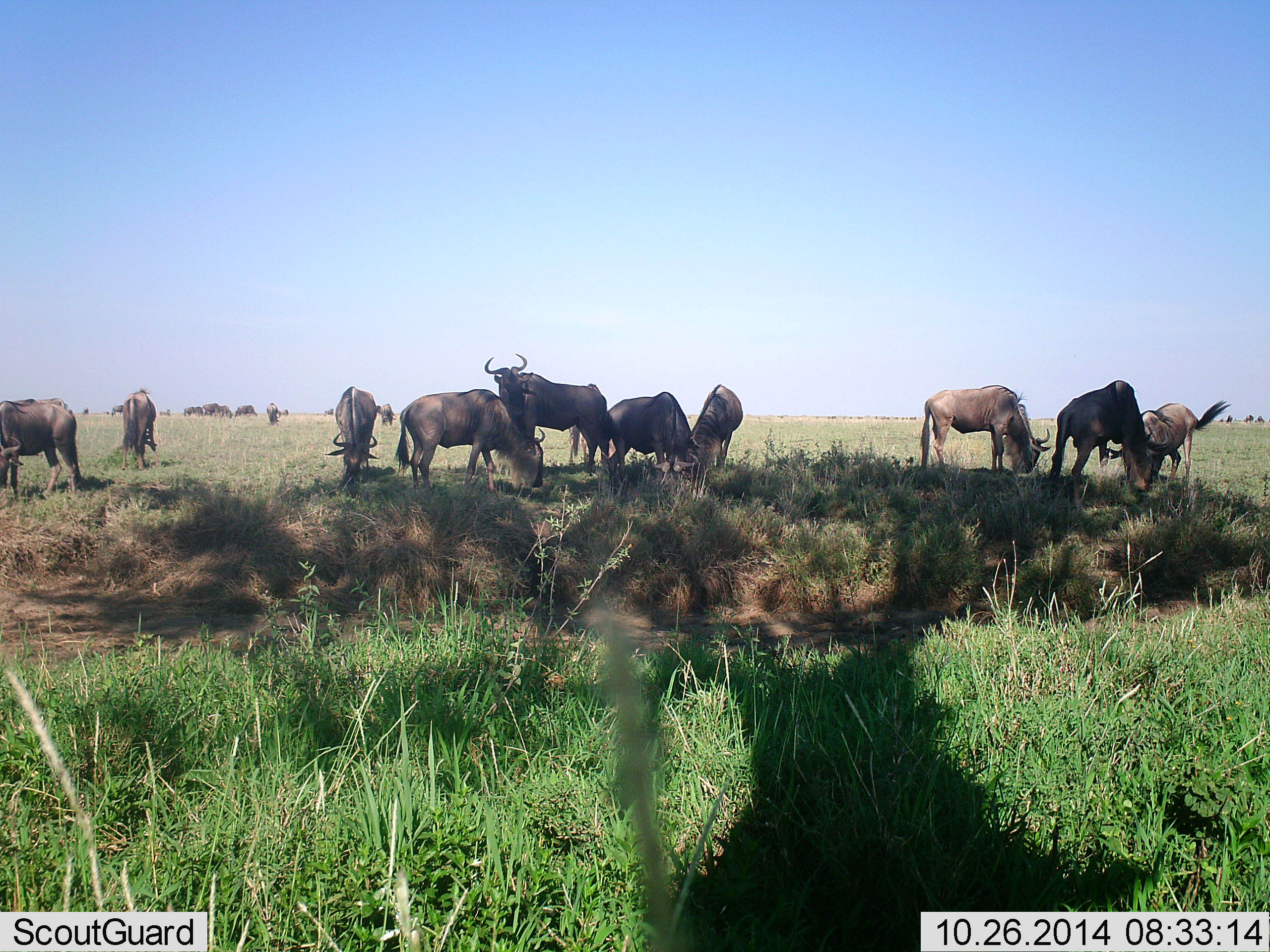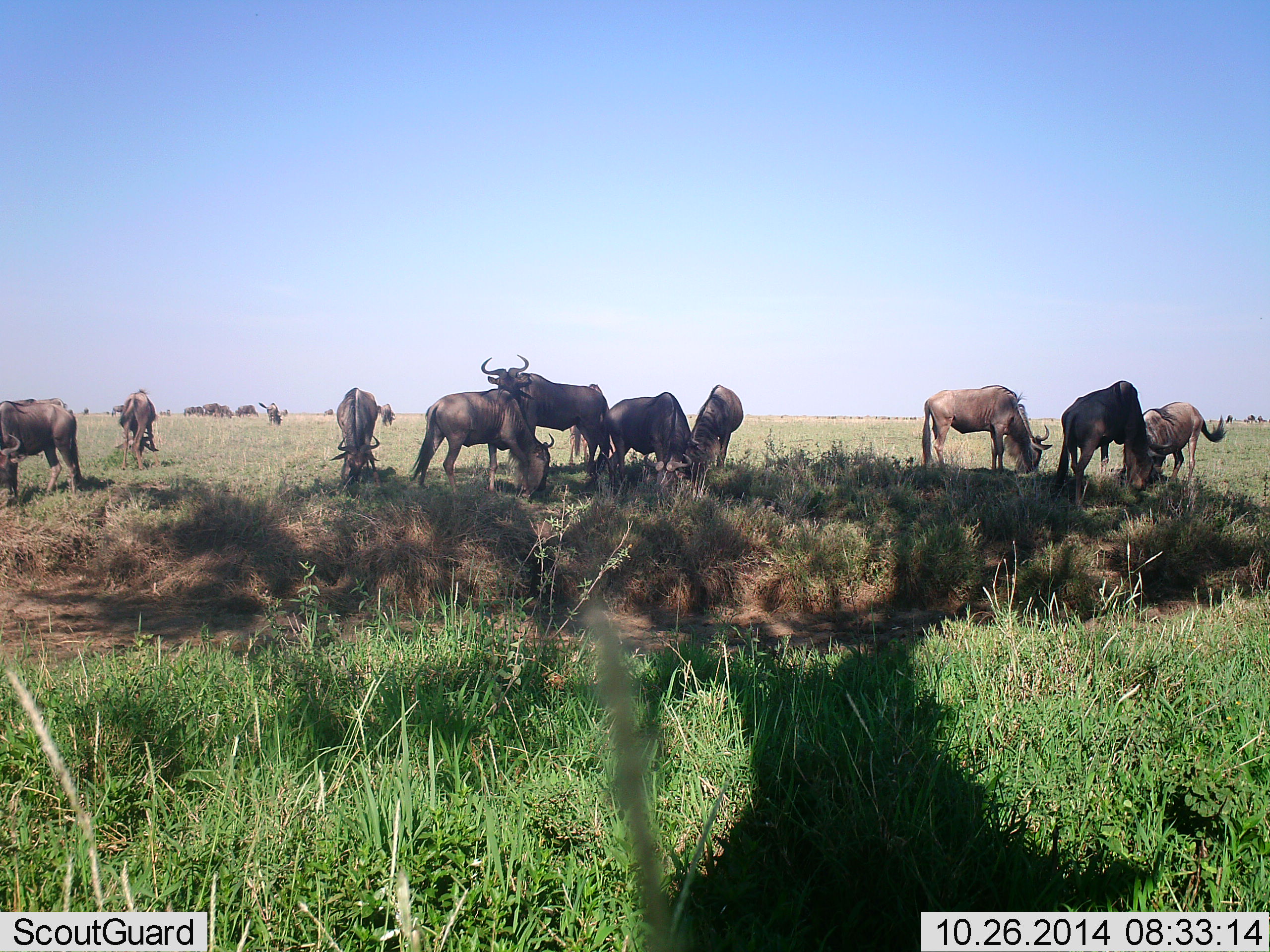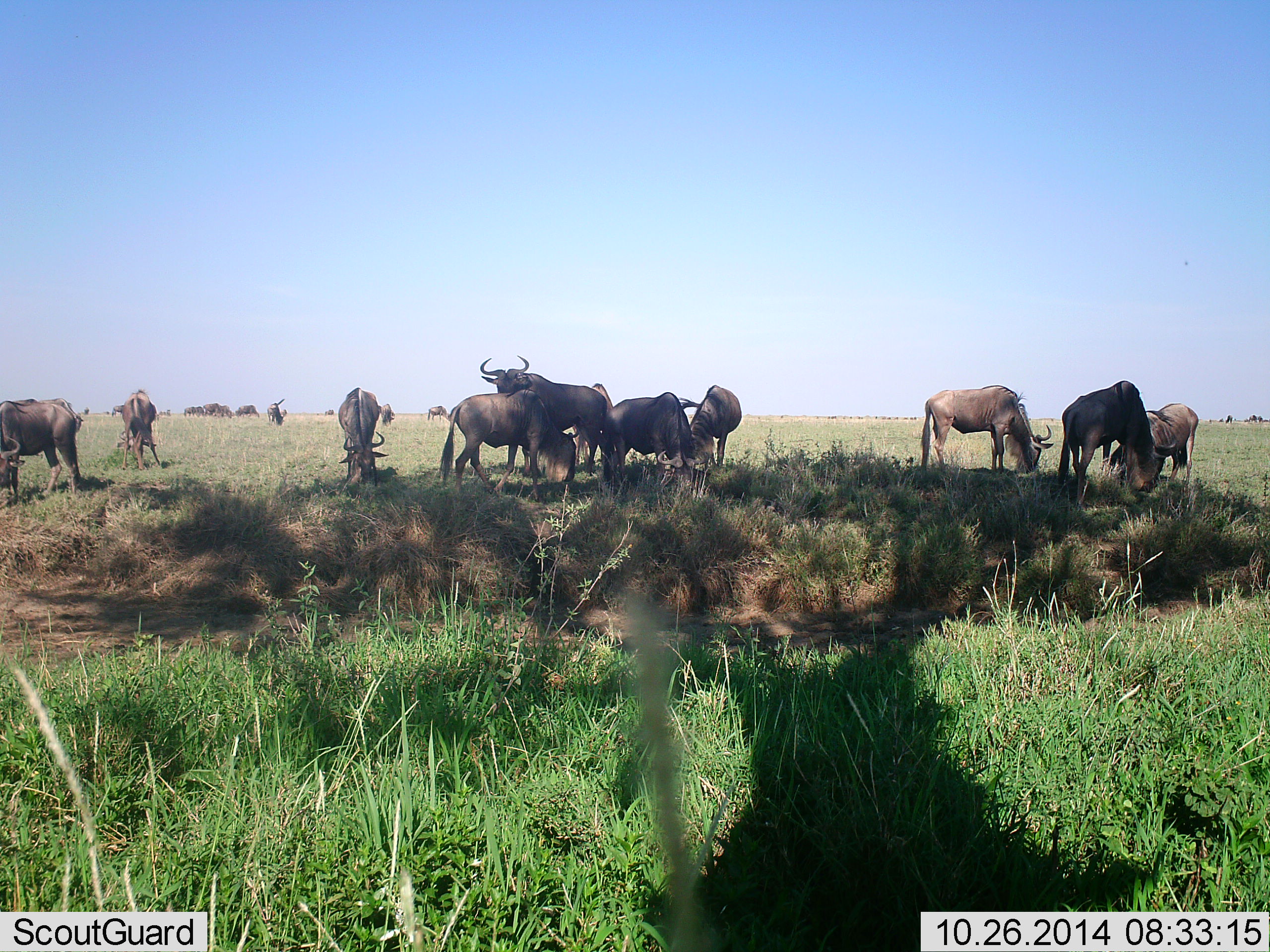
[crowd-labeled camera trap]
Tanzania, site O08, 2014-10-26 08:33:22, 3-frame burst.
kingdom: Animalia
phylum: Chordata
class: Mammalia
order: Artiodactyla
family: Bovidae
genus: Connochaetes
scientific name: Connochaetes taurinus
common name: blue wildebeest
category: wildebeest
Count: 11-50.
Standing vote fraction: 70%.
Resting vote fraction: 10%.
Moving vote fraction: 30%.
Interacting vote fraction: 10%.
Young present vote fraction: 0%.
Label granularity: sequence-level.